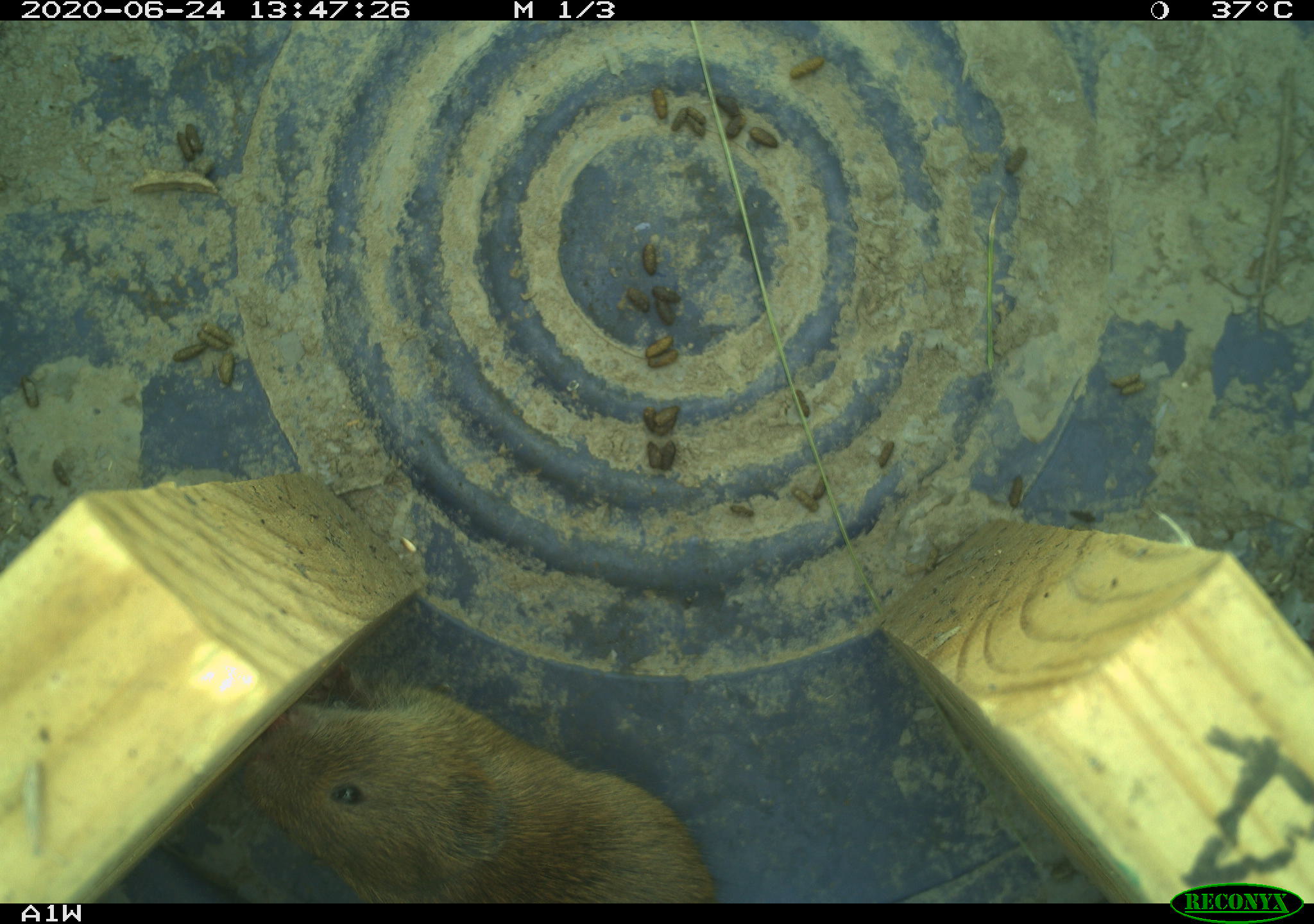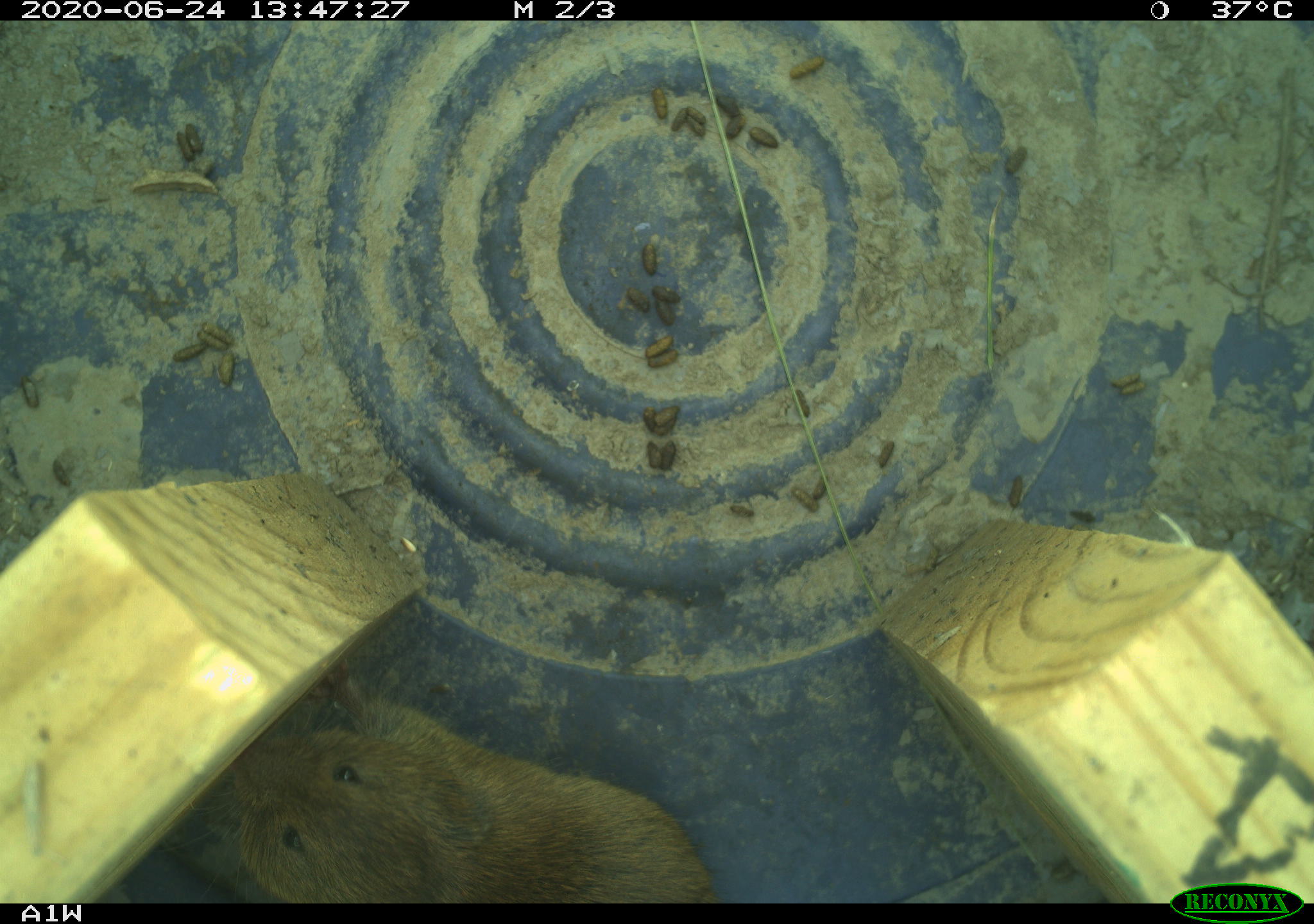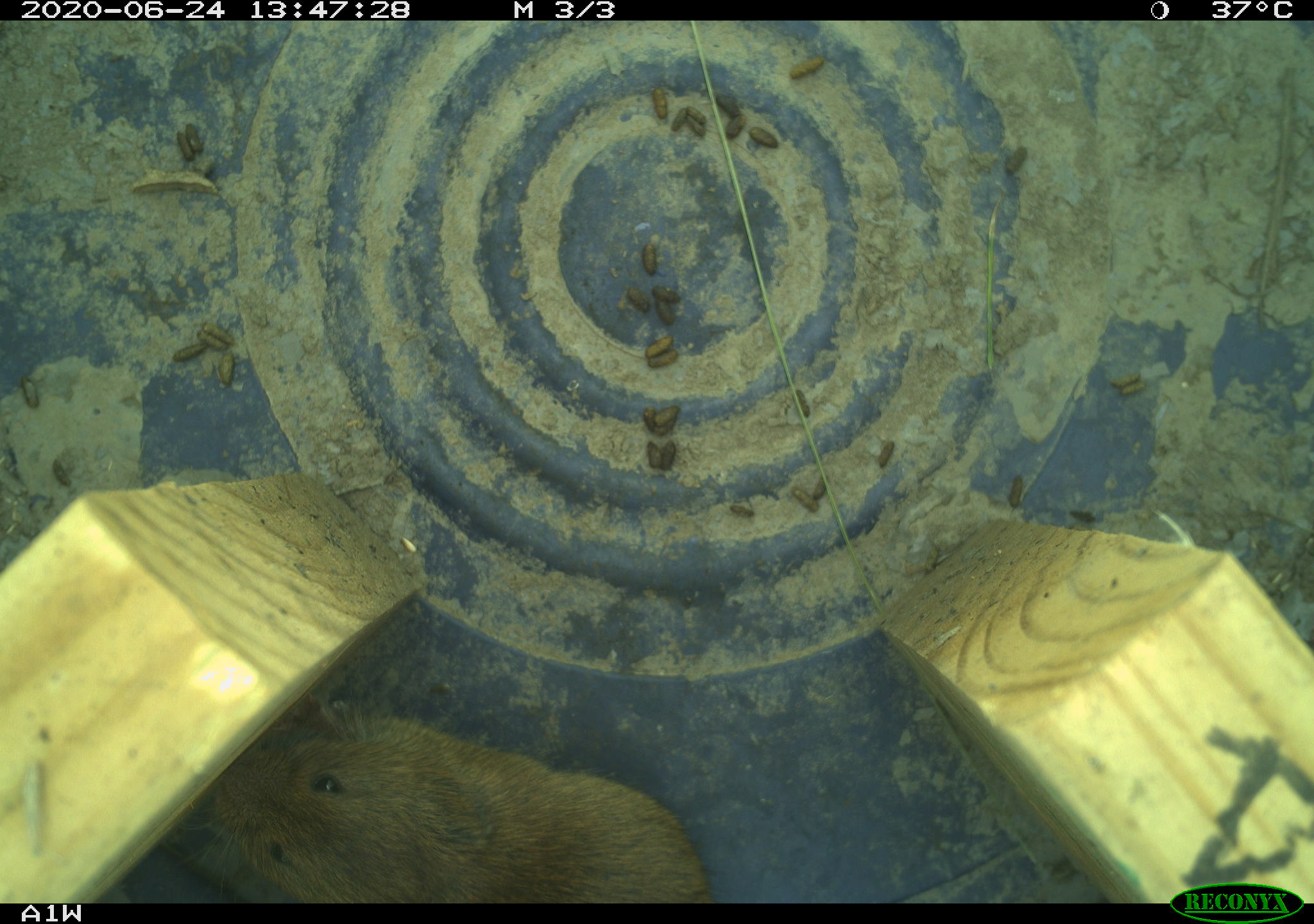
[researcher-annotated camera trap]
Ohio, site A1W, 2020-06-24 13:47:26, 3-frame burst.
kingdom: Animalia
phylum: Chordata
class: Mammalia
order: Rodentia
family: Cricetidae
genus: Microtus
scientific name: Microtus pennsylvanicus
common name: meadow vole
Meadow vole (Microtus pennsylvanicus).